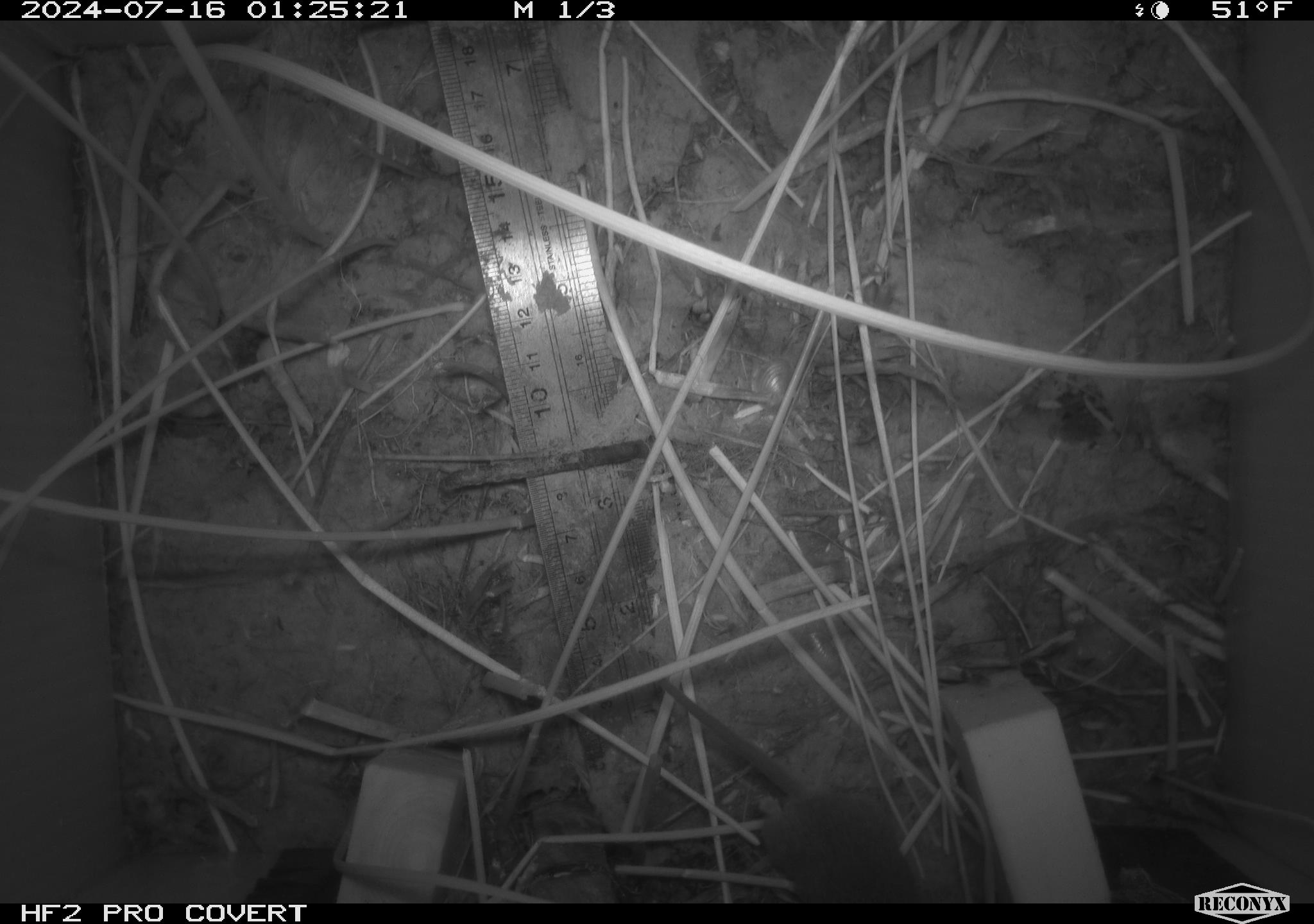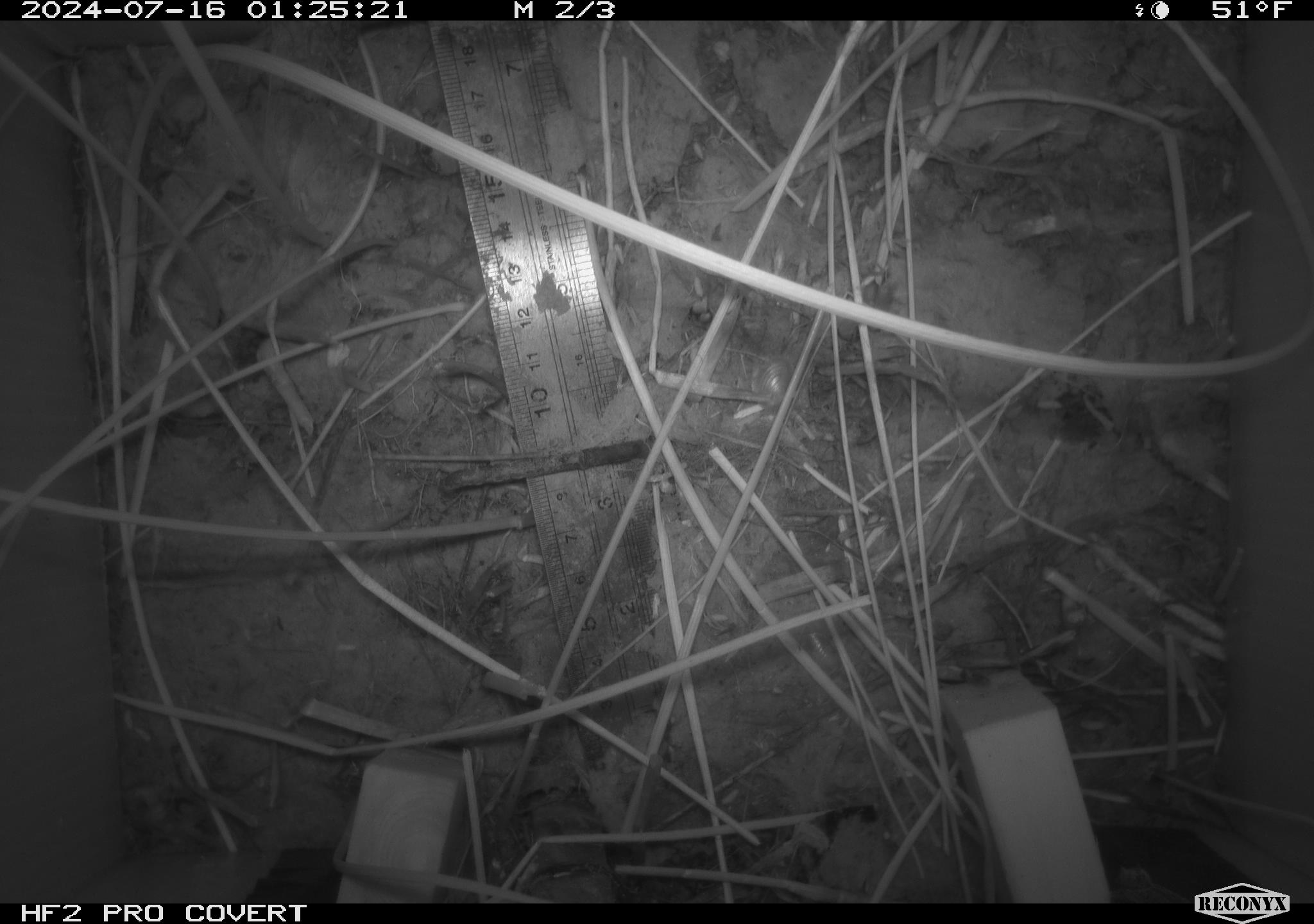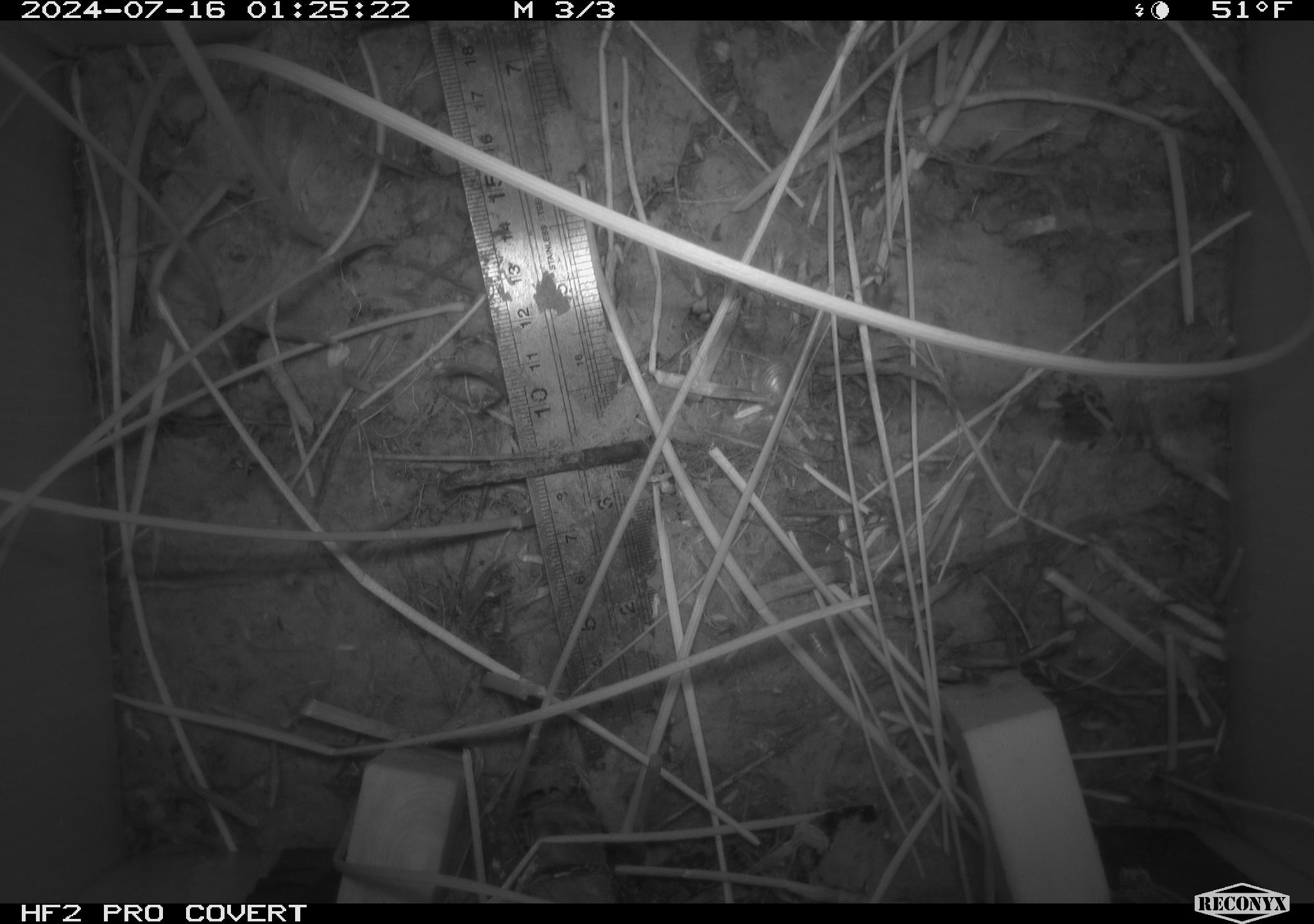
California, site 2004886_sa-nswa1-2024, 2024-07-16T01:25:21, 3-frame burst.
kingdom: Animalia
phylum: Chordata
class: Mammalia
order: Rodentia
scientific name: Rodentia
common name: rodent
Rodent (Rodentia).